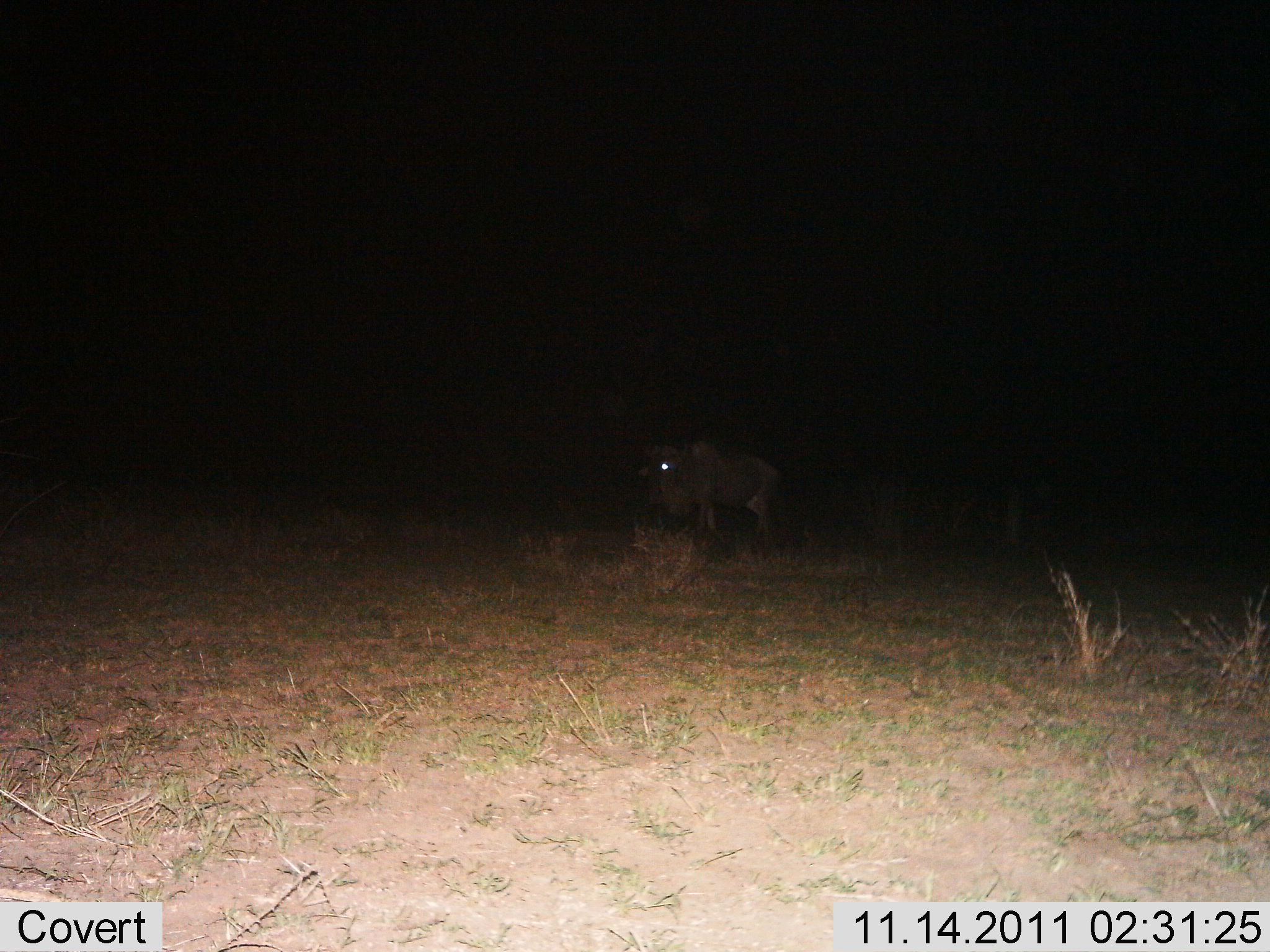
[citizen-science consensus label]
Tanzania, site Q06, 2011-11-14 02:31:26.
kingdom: Animalia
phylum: Chordata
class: Mammalia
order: Artiodactyla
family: Bovidae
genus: Connochaetes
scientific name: Connochaetes taurinus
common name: blue wildebeest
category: wildebeest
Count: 1.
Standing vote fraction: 100%.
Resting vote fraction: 0%.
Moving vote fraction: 0%.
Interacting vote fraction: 0%.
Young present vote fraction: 0%.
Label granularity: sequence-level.